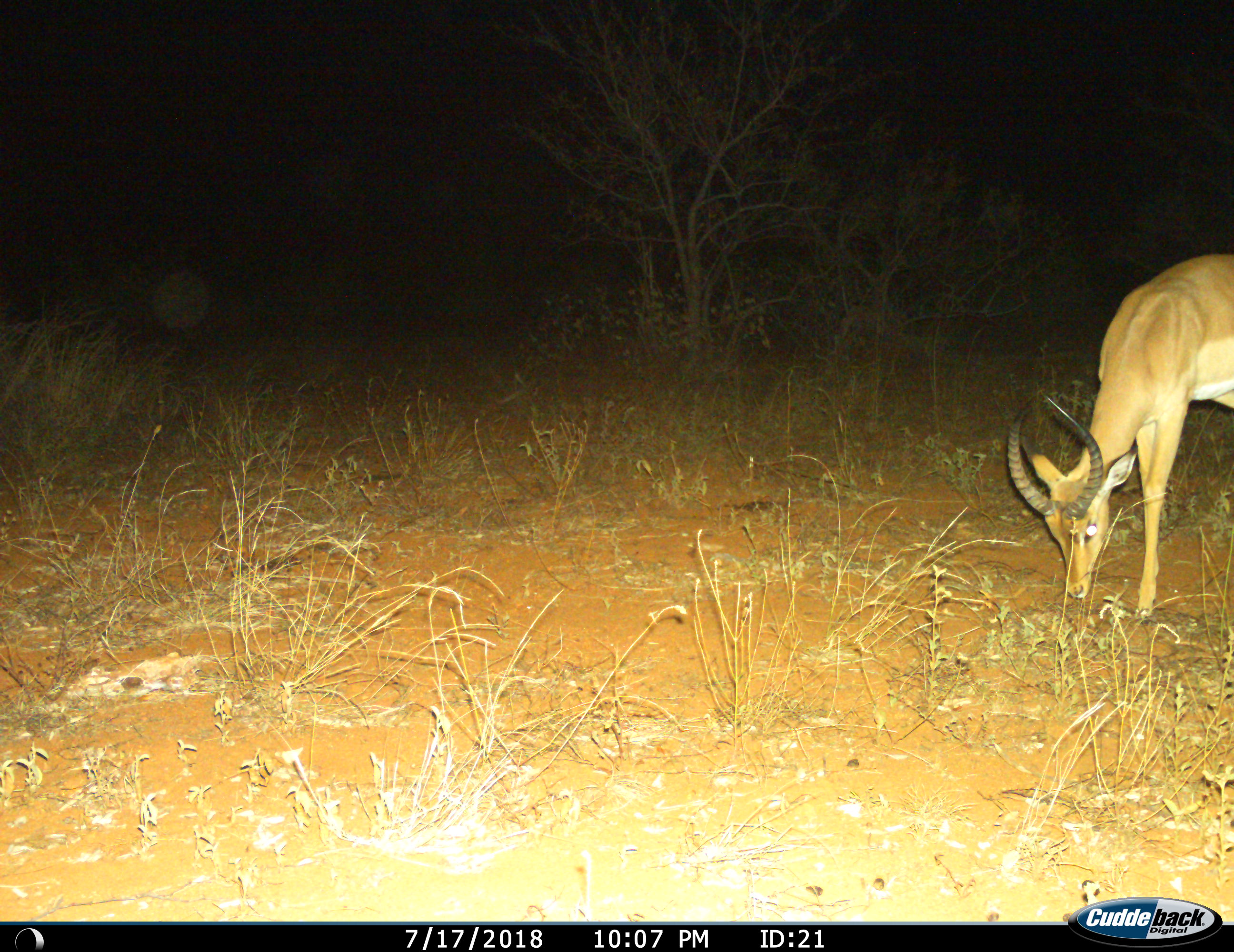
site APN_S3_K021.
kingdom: Animalia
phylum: Chordata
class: Mammalia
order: Artiodactyla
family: Bovidae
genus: Aepyceros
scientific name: Aepyceros melampus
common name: impala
Impala (Aepyceros melampus), count 1. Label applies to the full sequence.